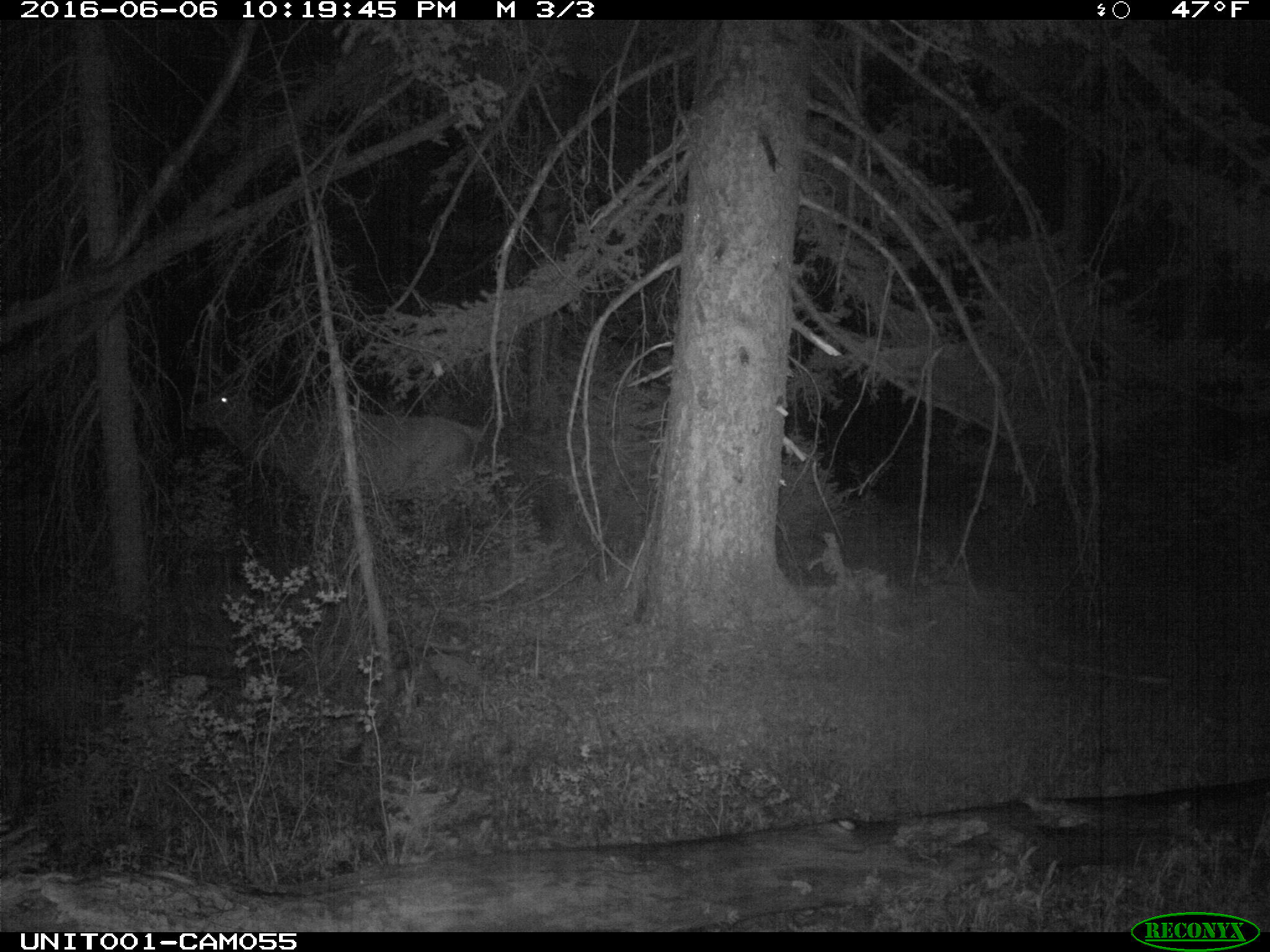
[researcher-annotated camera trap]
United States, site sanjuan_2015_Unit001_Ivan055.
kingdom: Animalia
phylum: Chordata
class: Mammalia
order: Artiodactyla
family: Cervidae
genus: Cervus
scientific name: Cervus elaphus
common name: red deer